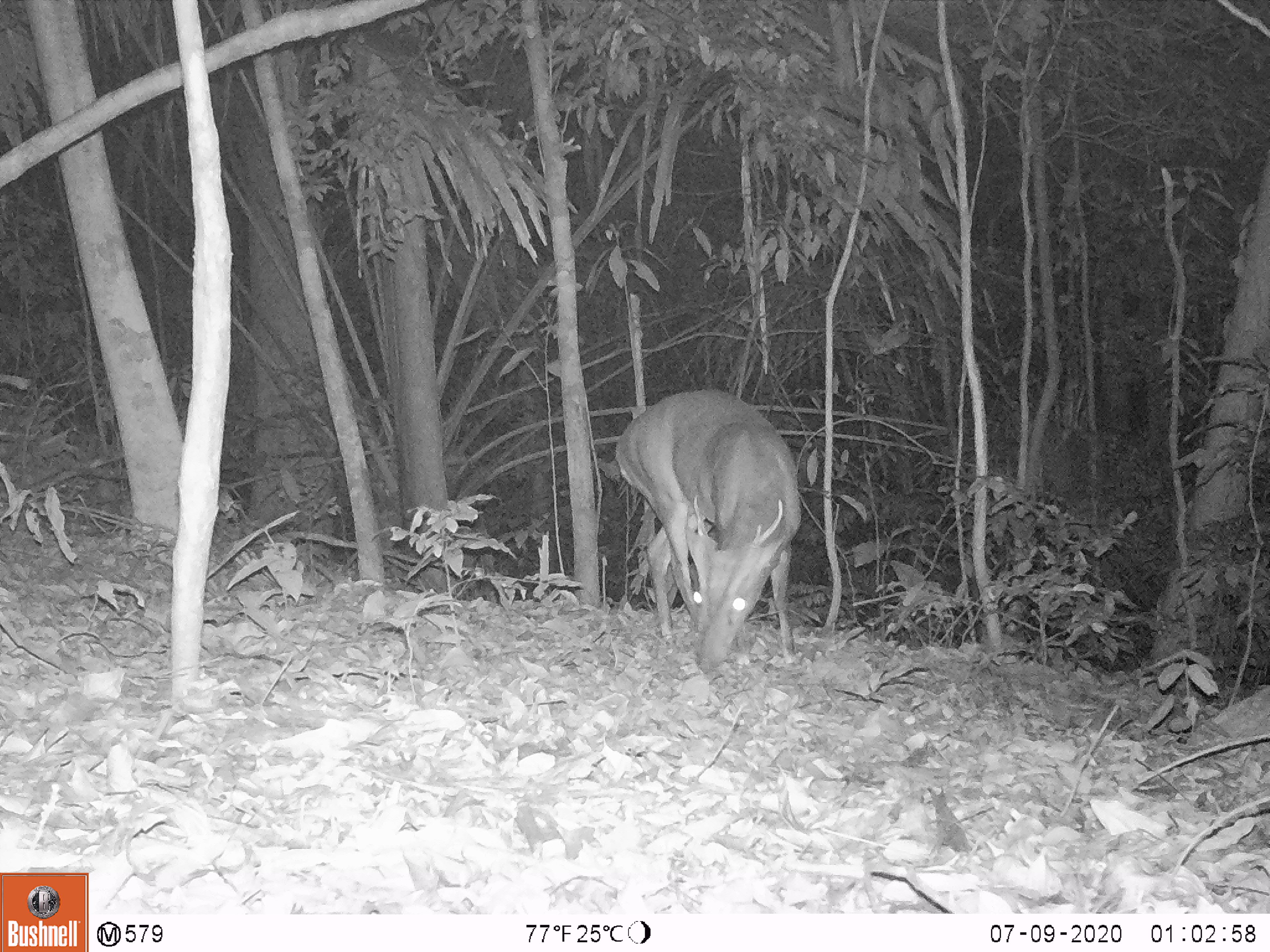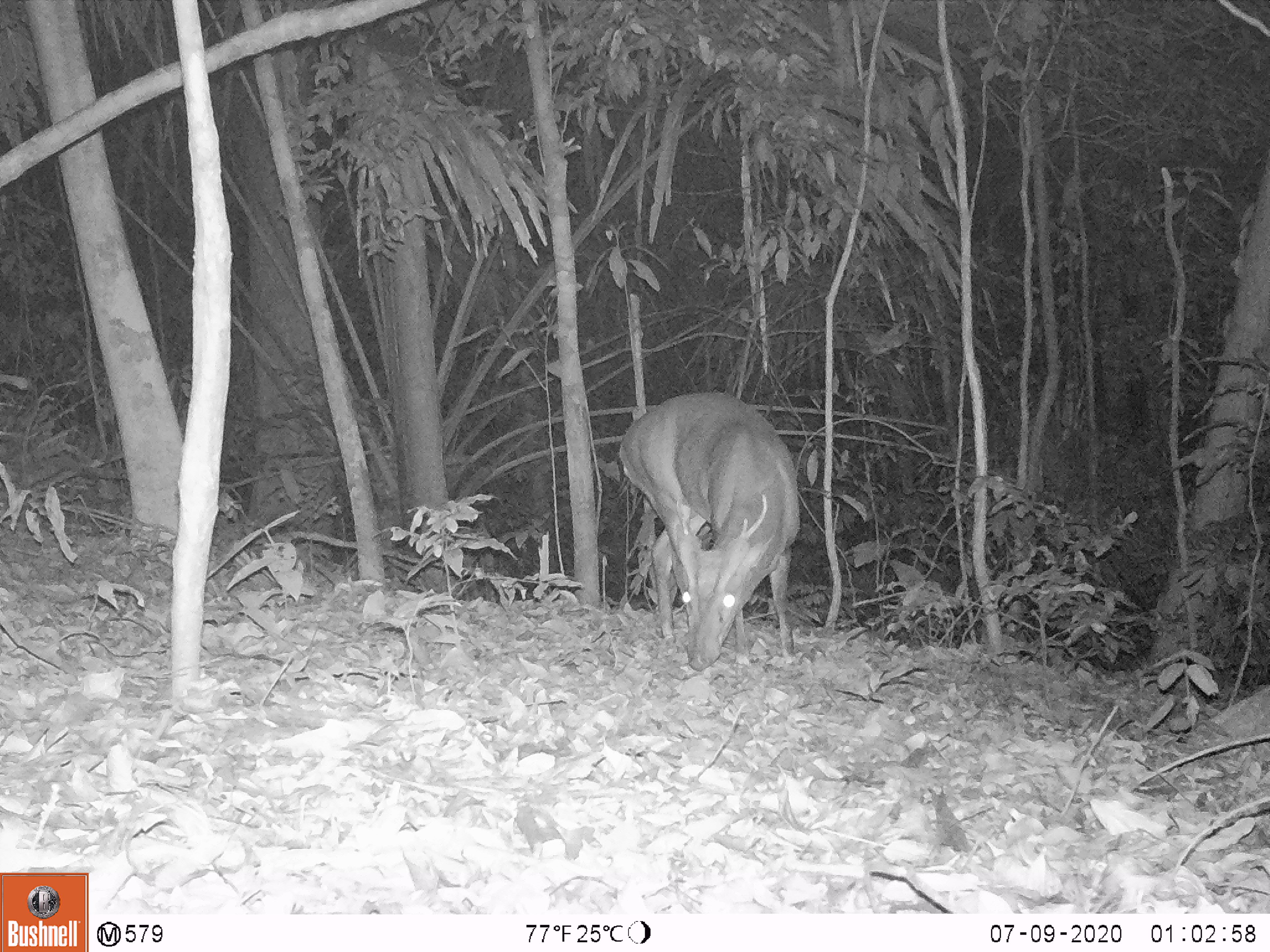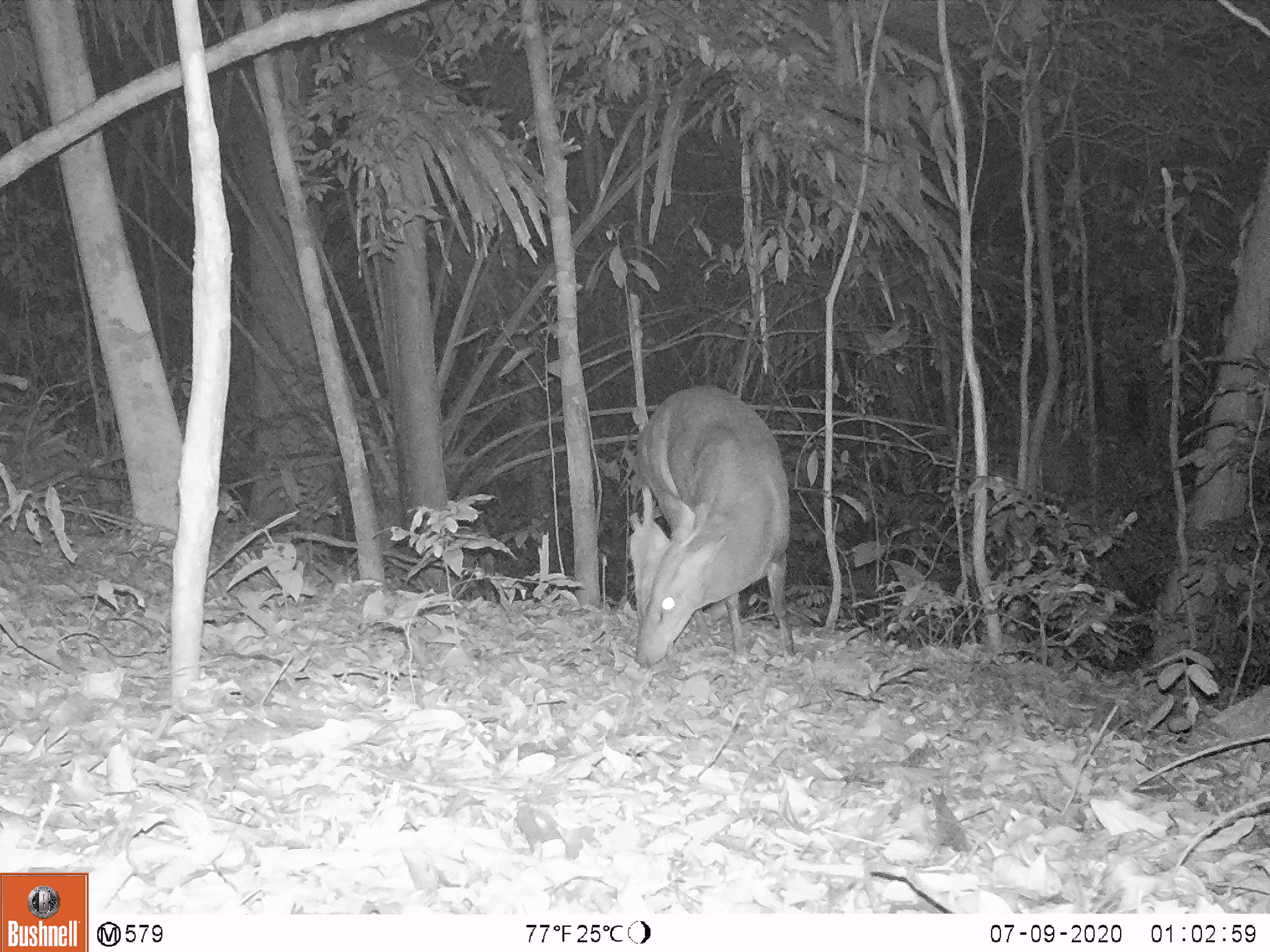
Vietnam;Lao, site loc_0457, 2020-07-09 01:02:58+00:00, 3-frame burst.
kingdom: Animalia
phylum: Chordata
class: Mammalia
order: Artiodactyla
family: Cervidae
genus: Muntiacus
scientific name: Muntiacus vuquangensis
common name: large-antlered muntjac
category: large antlered muntjac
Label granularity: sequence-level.